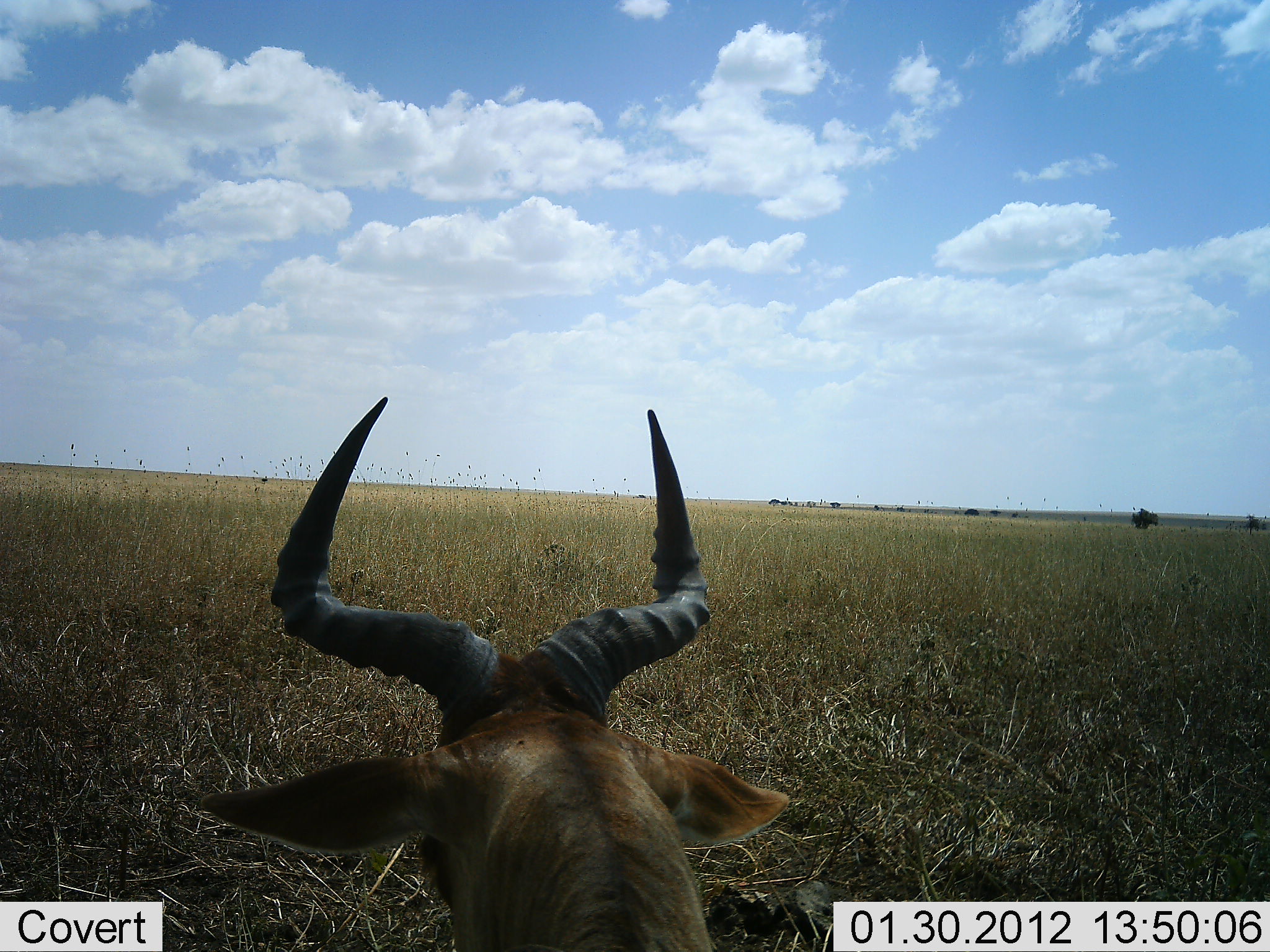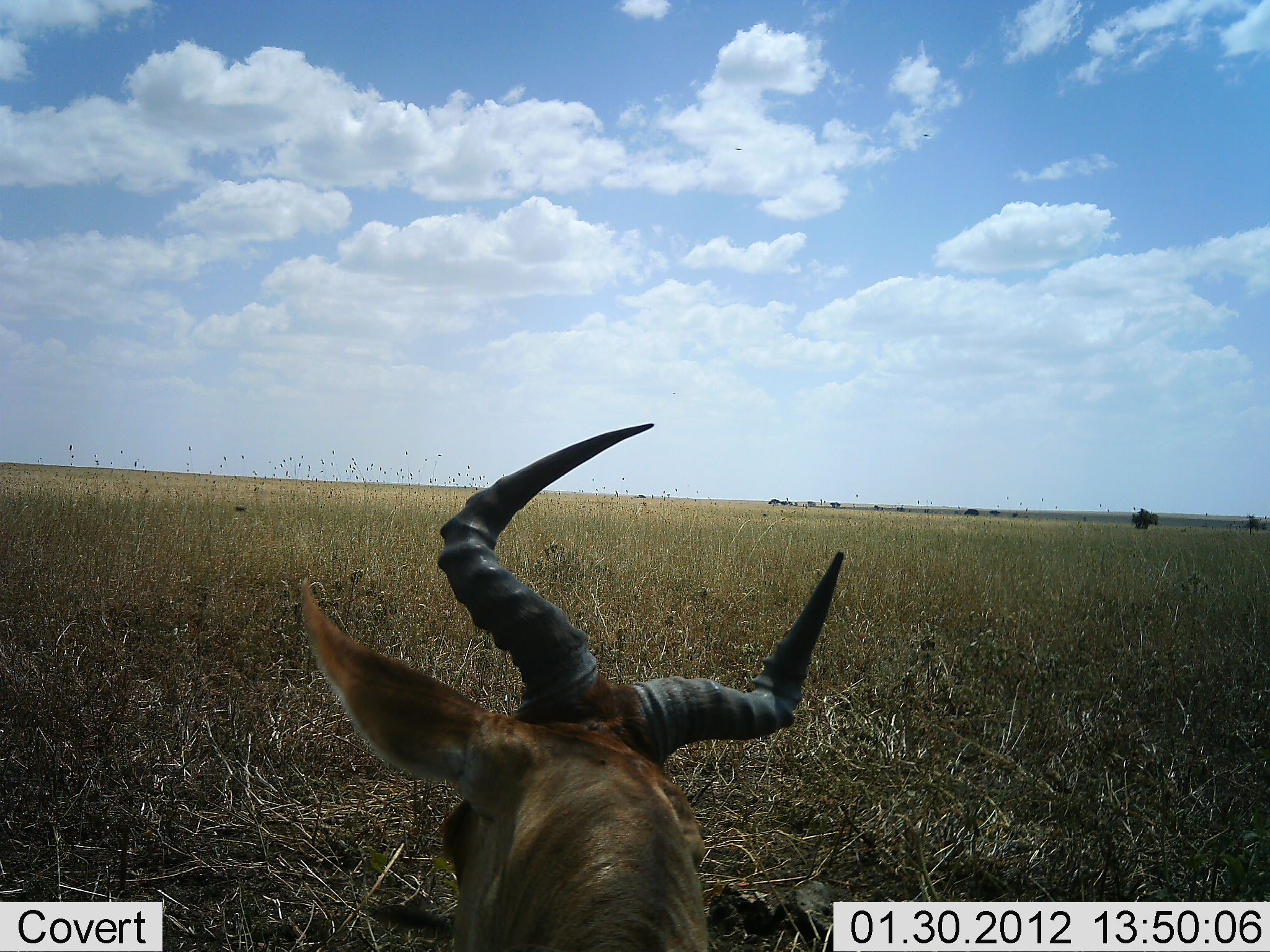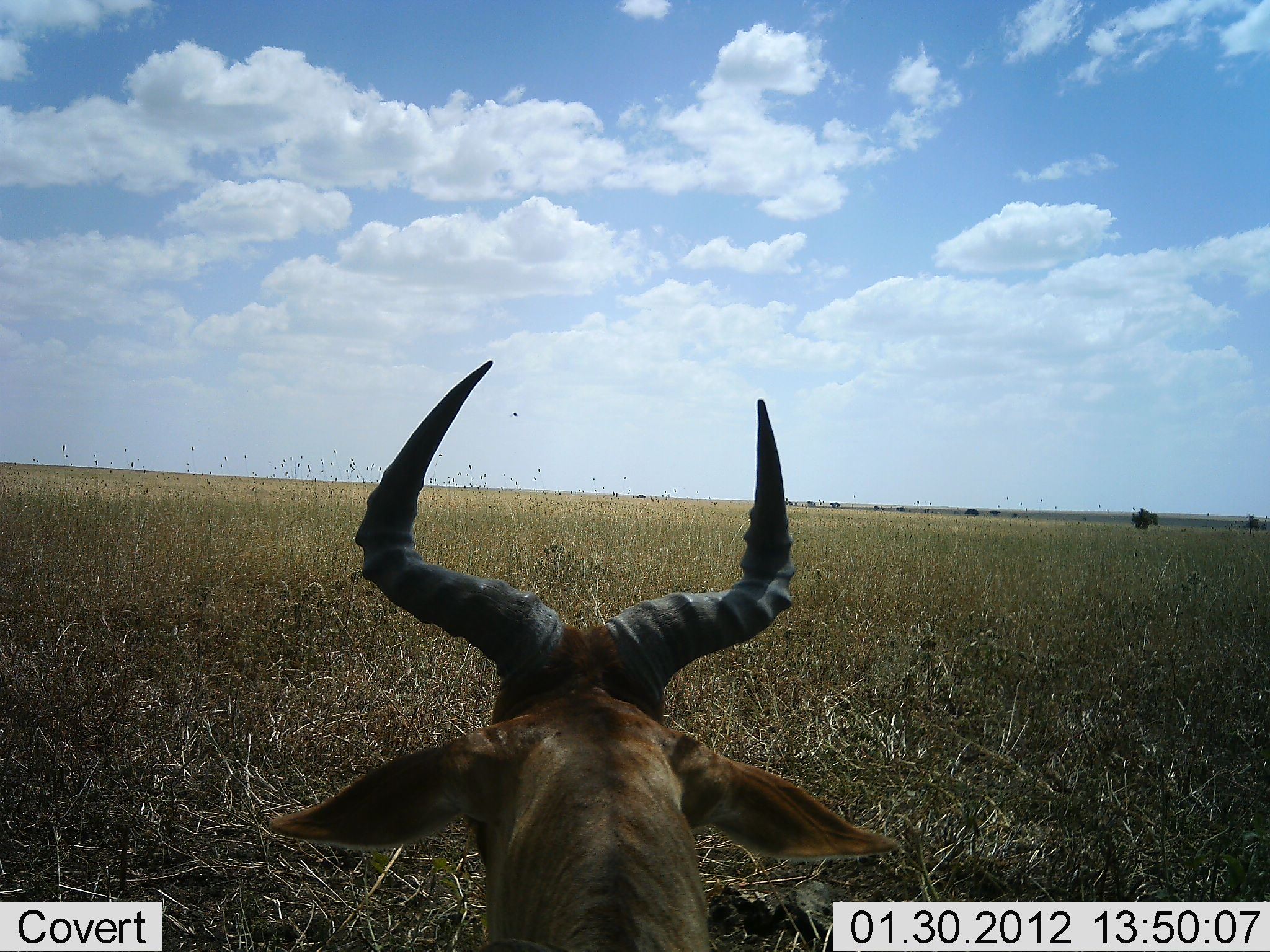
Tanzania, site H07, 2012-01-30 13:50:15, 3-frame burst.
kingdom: Animalia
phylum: Chordata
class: Mammalia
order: Artiodactyla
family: Bovidae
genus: Alcelaphus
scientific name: Alcelaphus buselaphus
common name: hartebeest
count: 1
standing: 54%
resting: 46%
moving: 0%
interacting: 0%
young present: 0%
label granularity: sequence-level